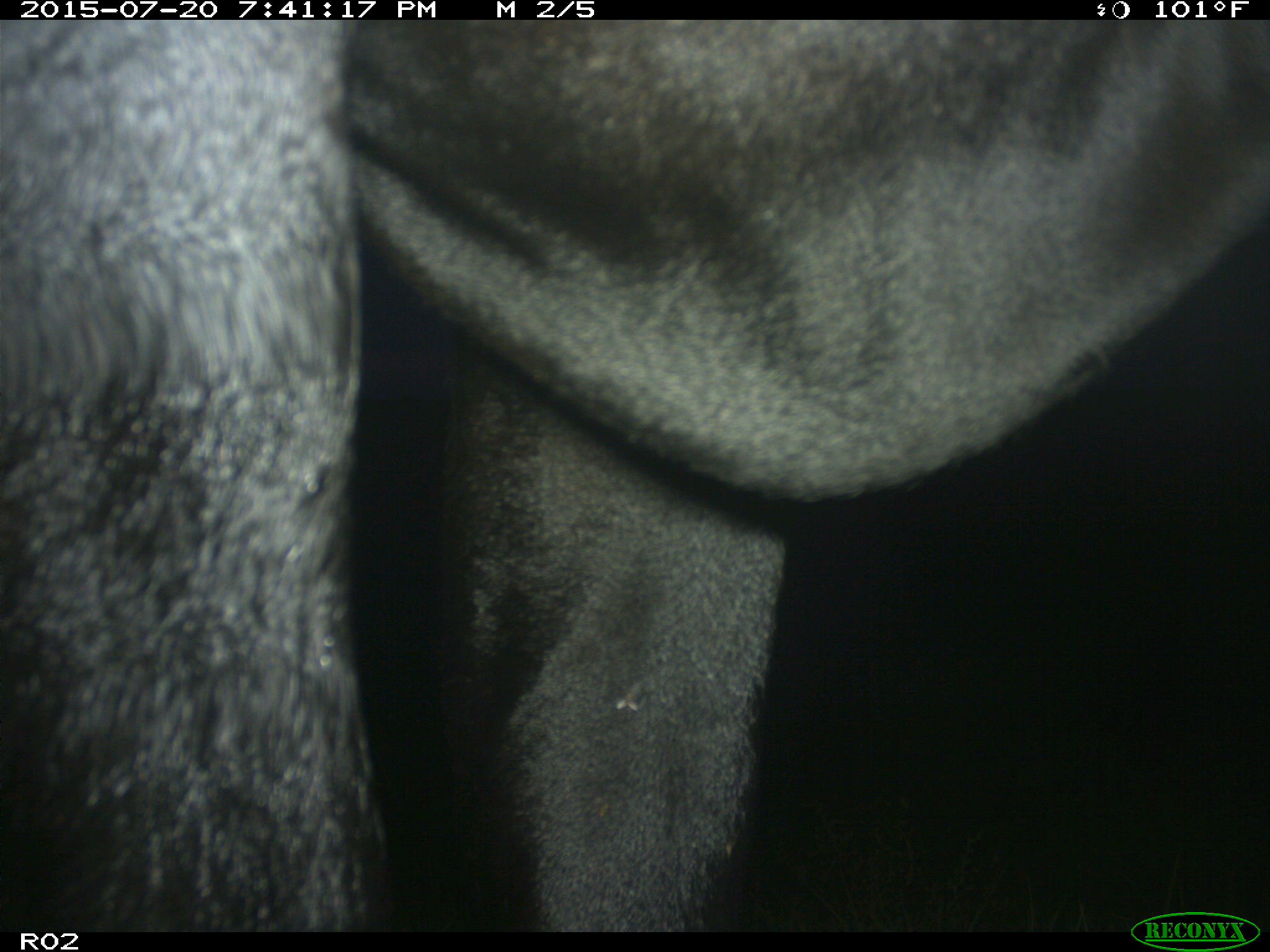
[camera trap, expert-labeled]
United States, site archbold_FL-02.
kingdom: Animalia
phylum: Chordata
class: Mammalia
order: Artiodactyla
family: Bovidae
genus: Bos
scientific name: Bos taurus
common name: domestic cow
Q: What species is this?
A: Bos taurus (domestic cow).